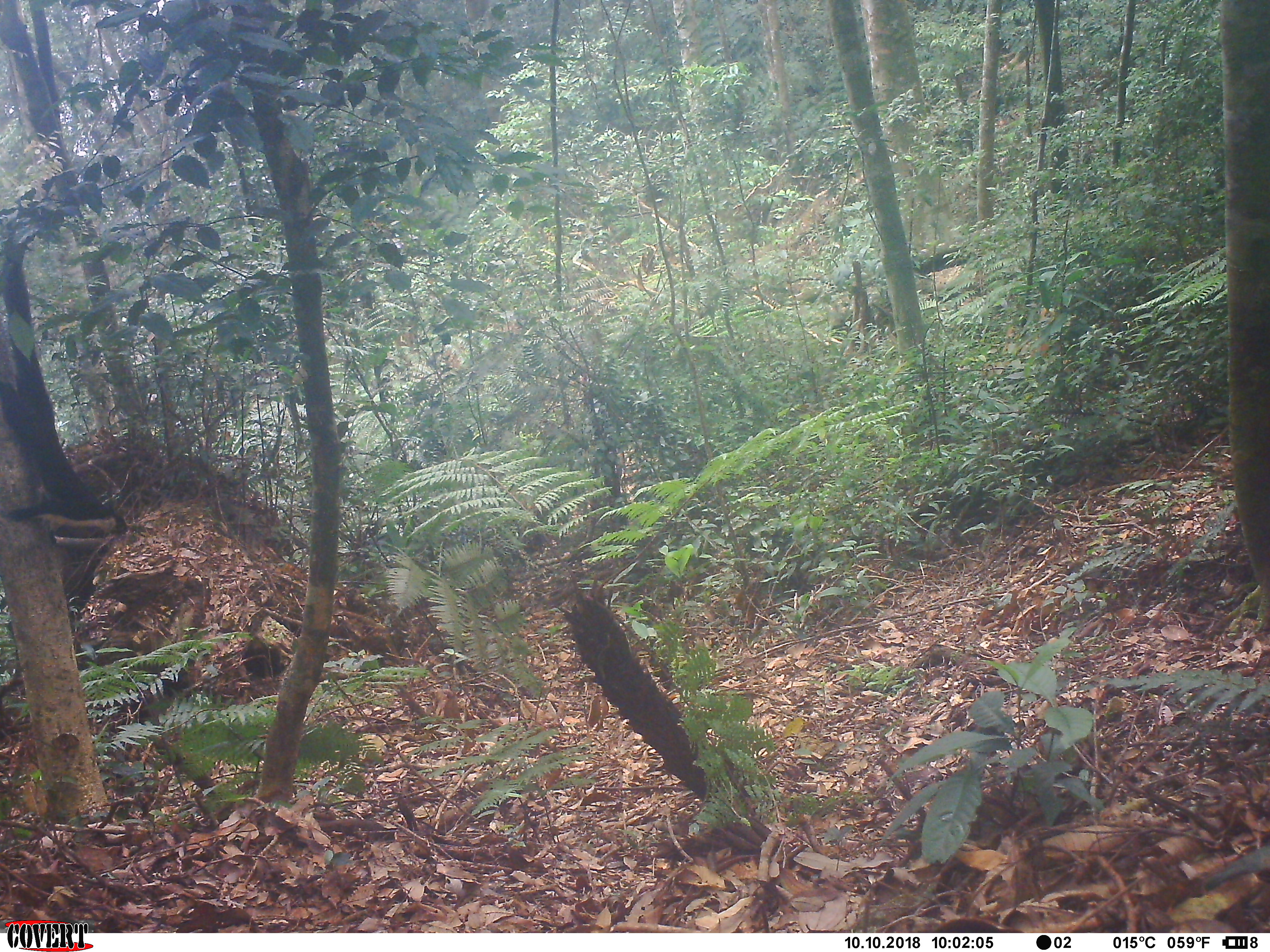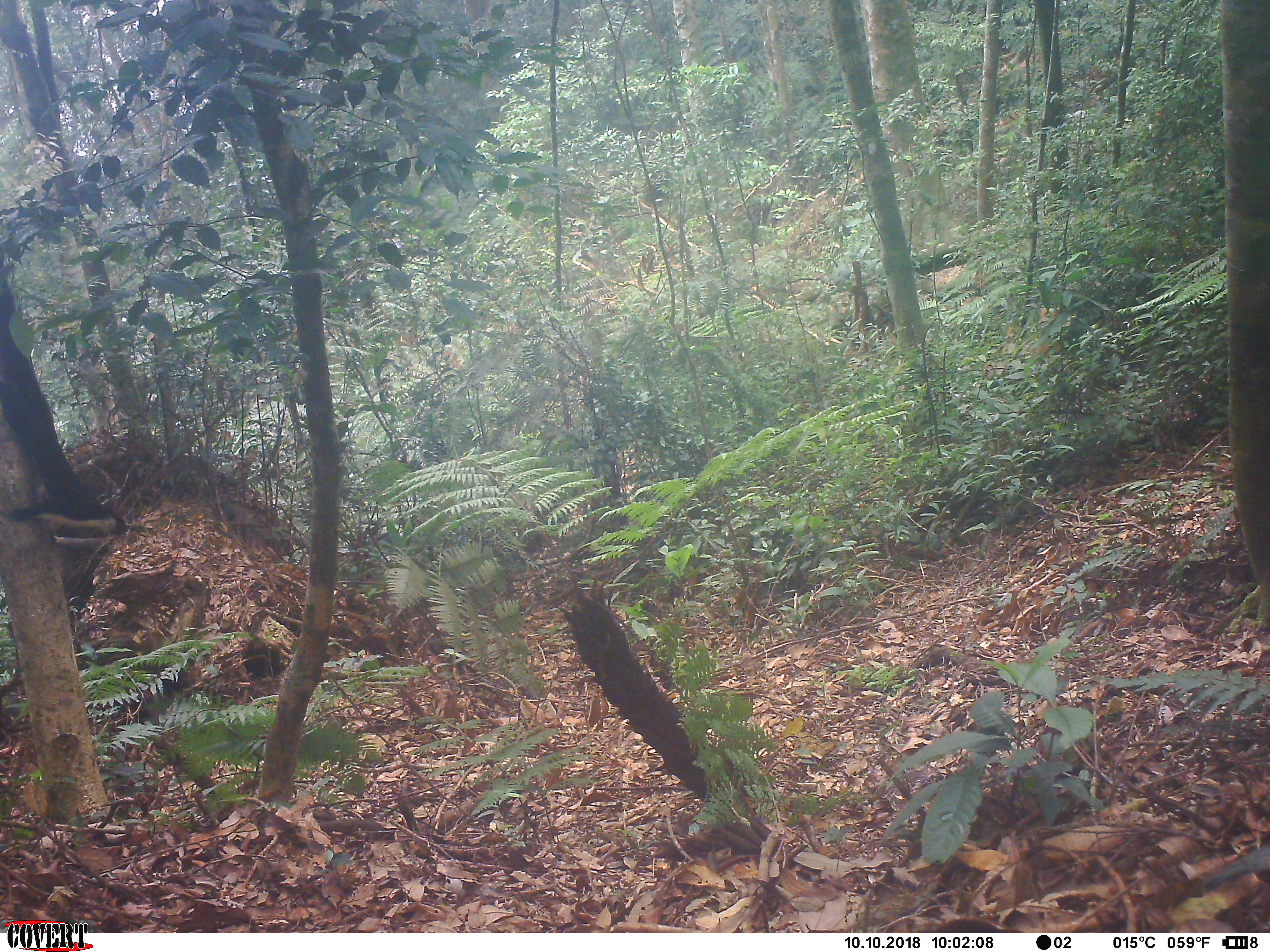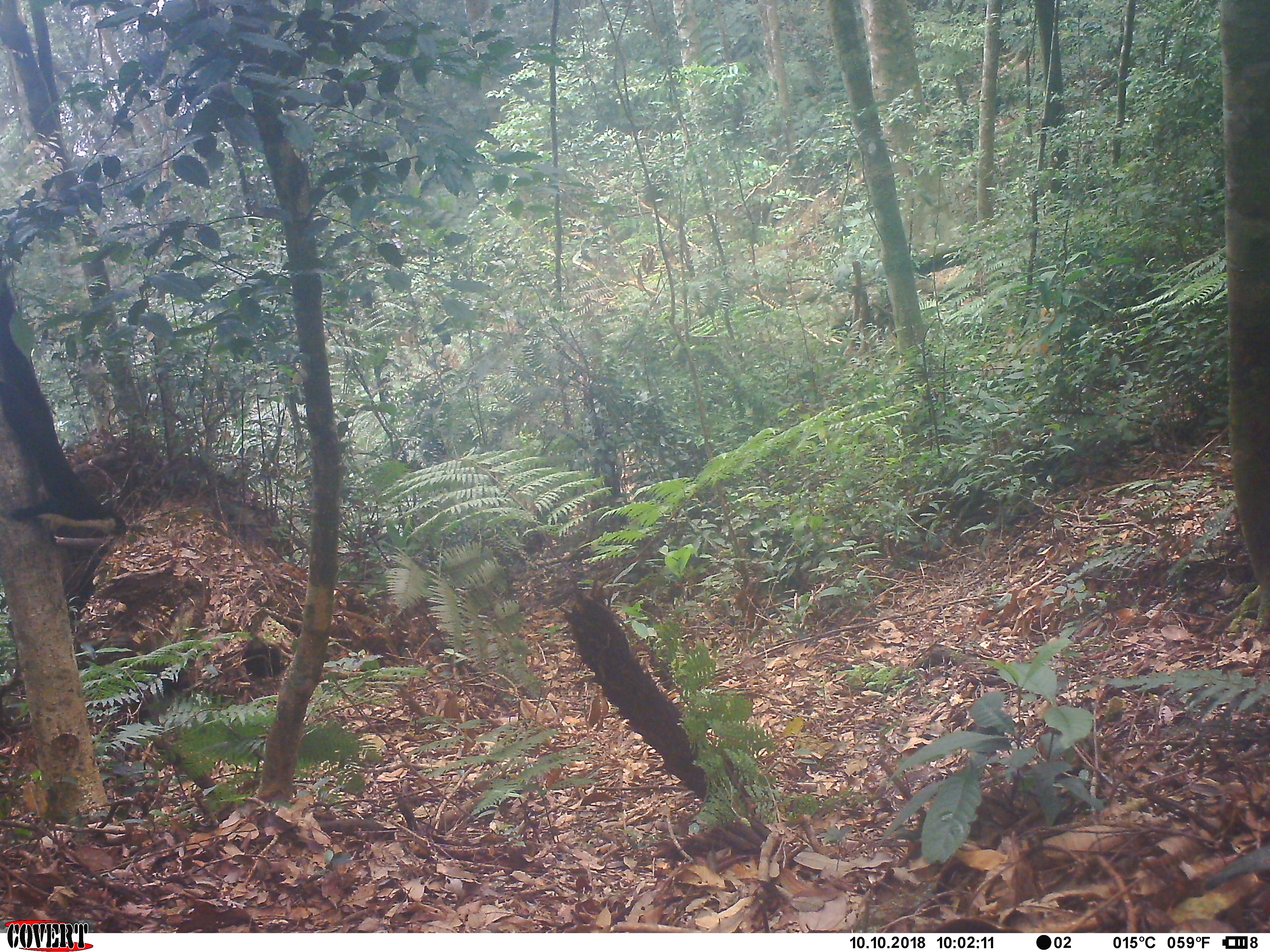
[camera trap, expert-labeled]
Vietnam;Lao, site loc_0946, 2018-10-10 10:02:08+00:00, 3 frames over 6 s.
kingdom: Animalia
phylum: Chordata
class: Mammalia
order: Rodentia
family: Sciuridae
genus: Ratufa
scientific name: Ratufa bicolor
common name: black giant squirrel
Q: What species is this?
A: Black giant squirrel (Ratufa bicolor).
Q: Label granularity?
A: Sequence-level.